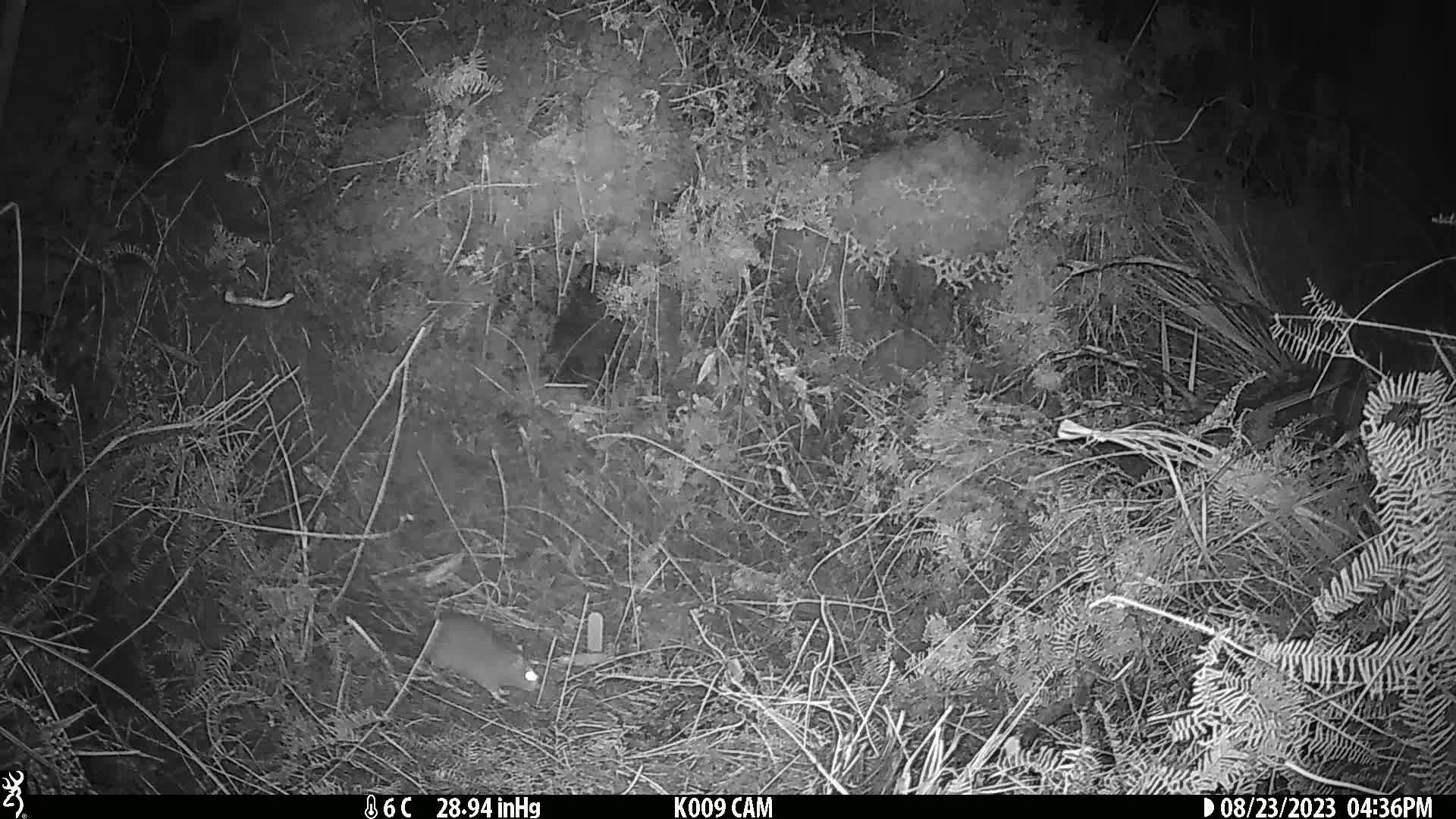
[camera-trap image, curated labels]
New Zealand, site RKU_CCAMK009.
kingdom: Animalia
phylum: Chordata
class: Mammalia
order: Rodentia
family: Muridae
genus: Rattus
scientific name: Rattus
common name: rat